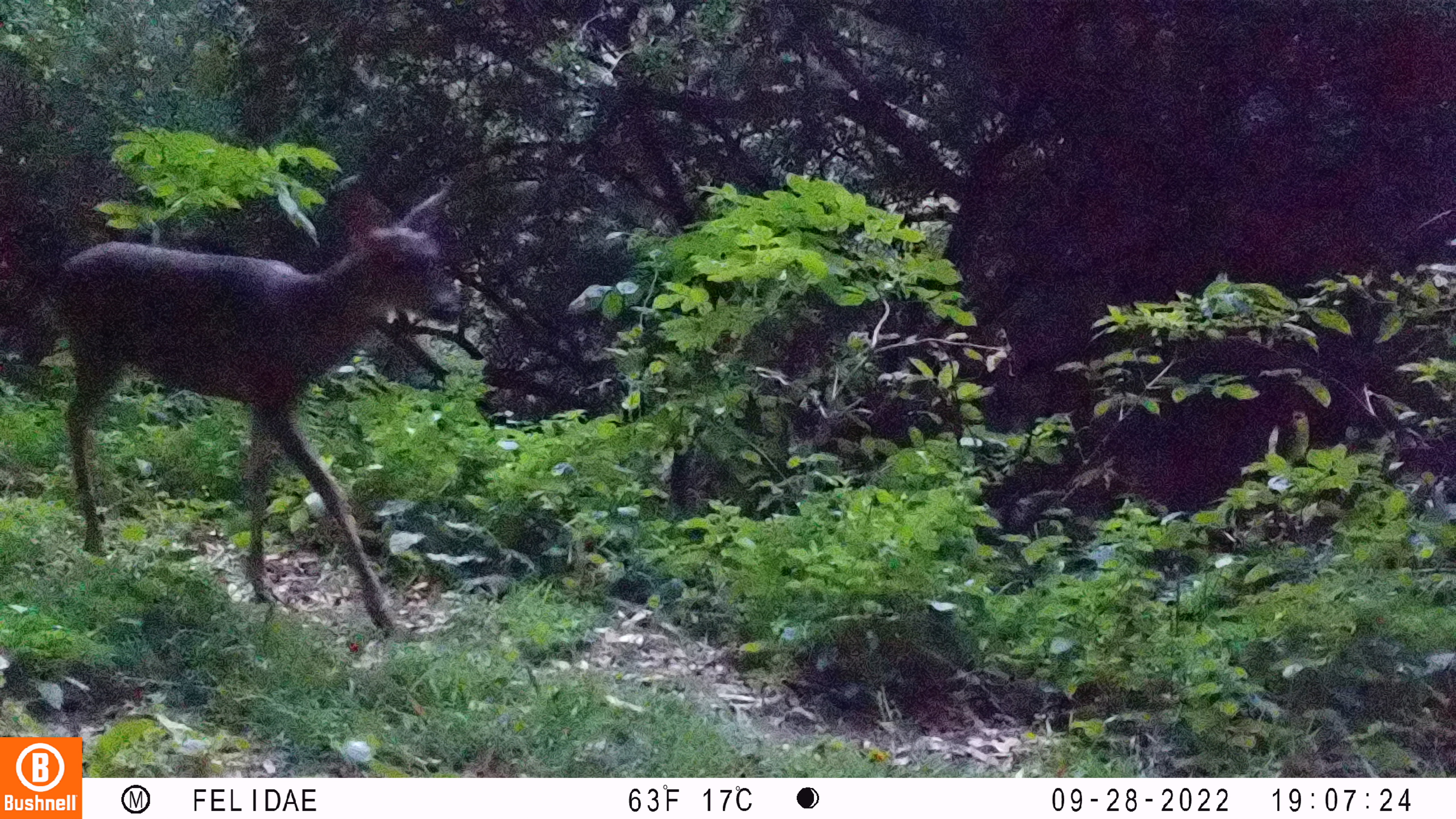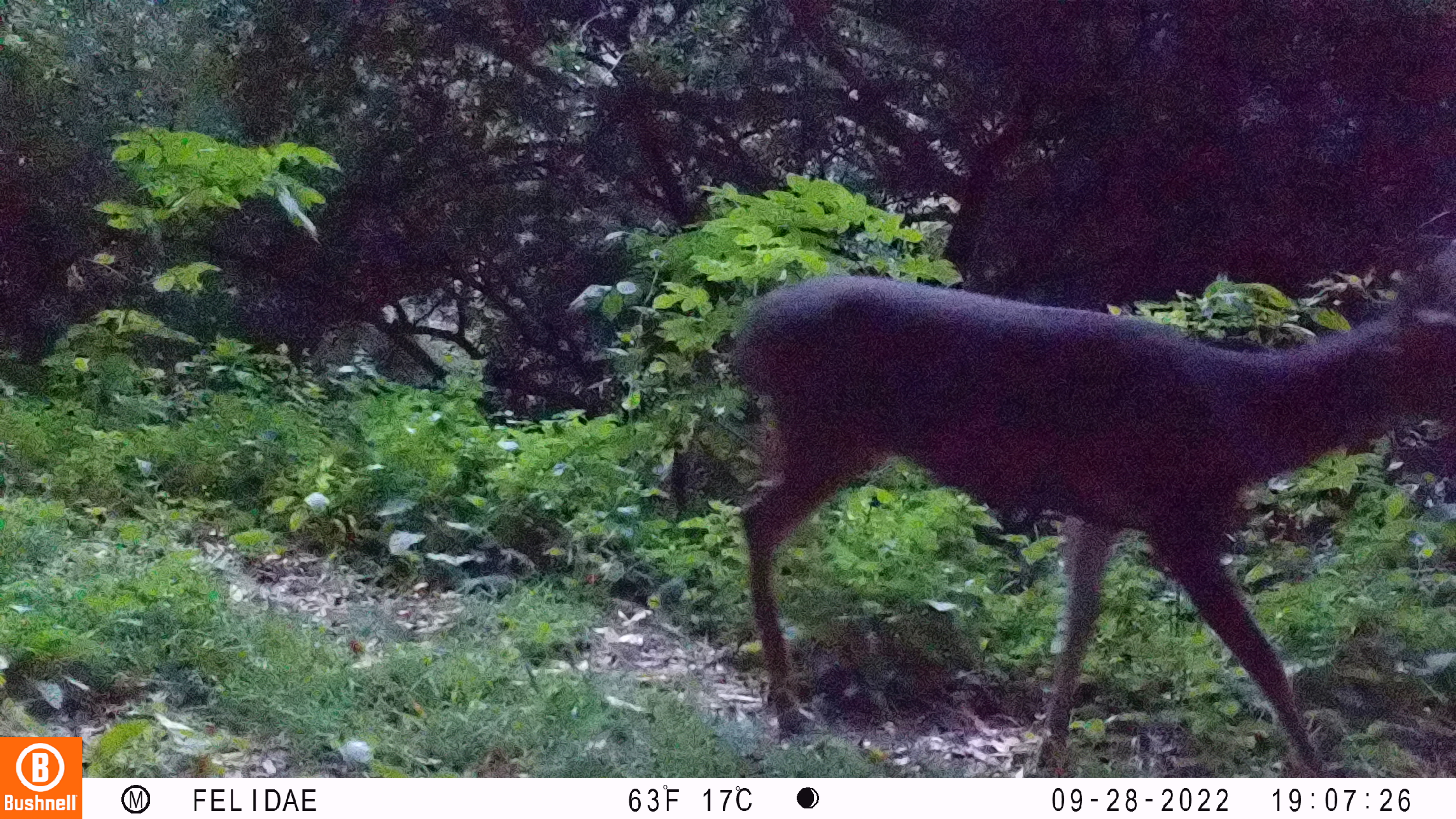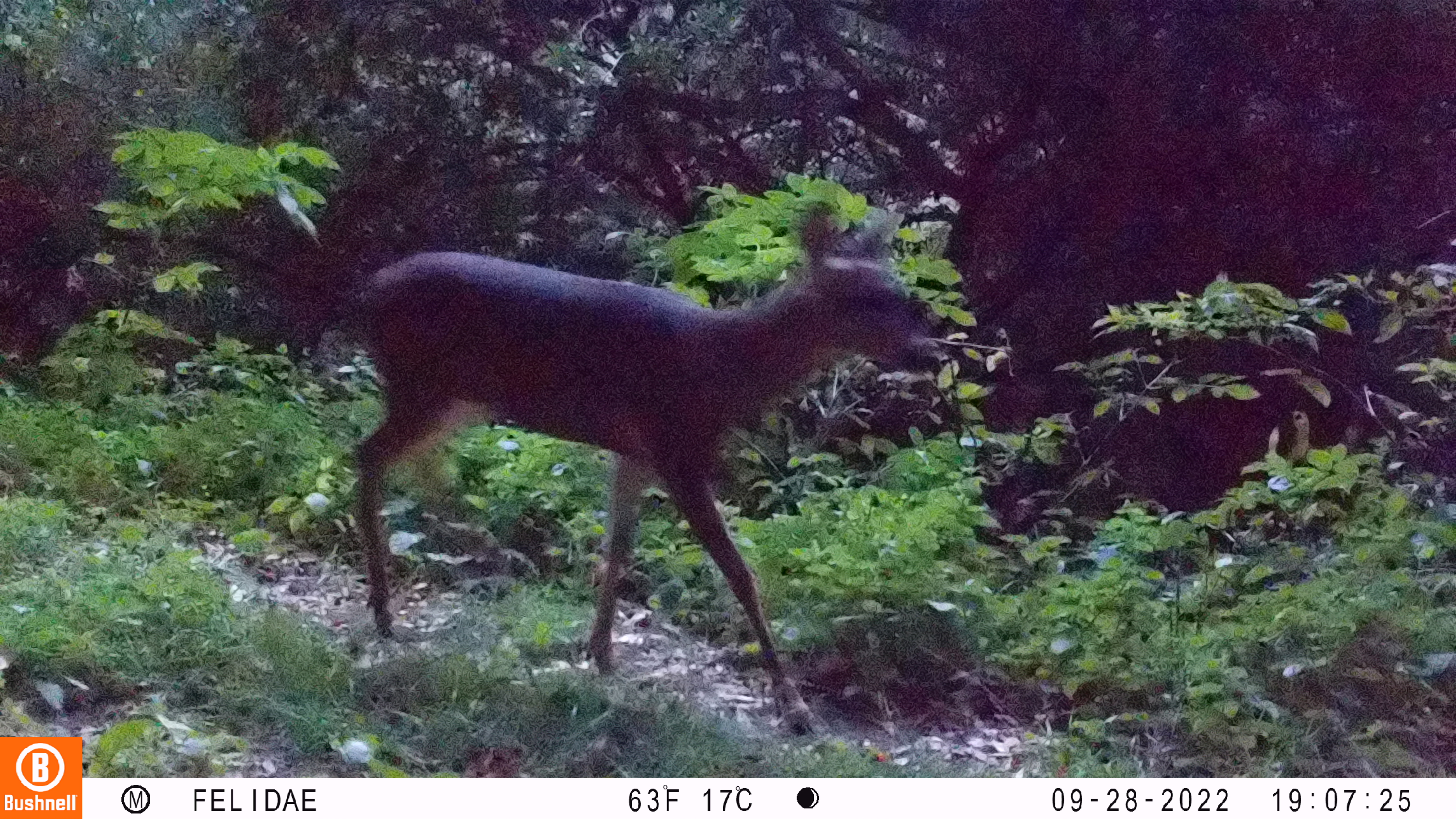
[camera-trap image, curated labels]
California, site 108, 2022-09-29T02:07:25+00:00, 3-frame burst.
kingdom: Animalia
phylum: Chordata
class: Mammalia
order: Artiodactyla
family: Cervidae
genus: Odocoileus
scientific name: Odocoileus hemionus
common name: mule deer